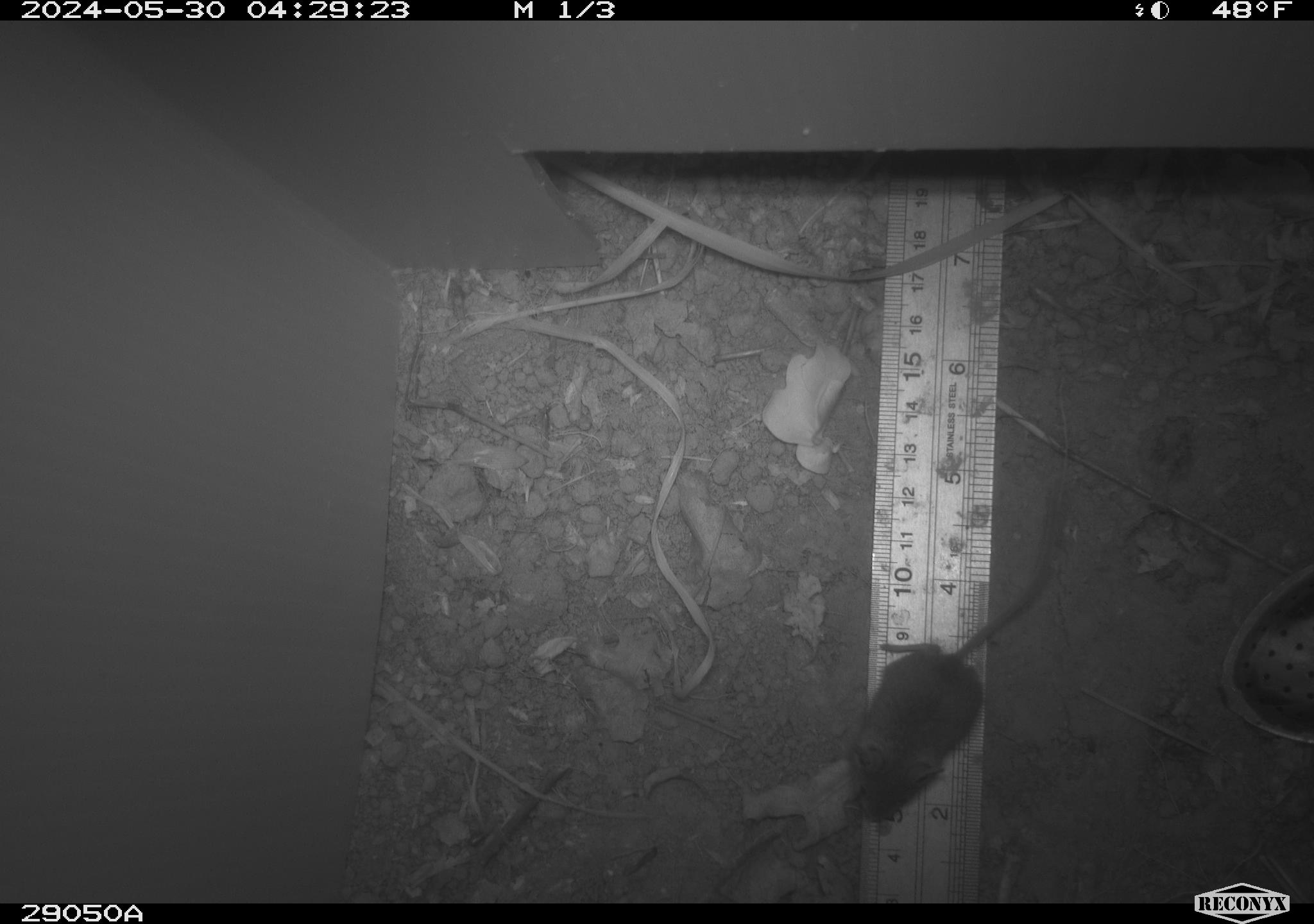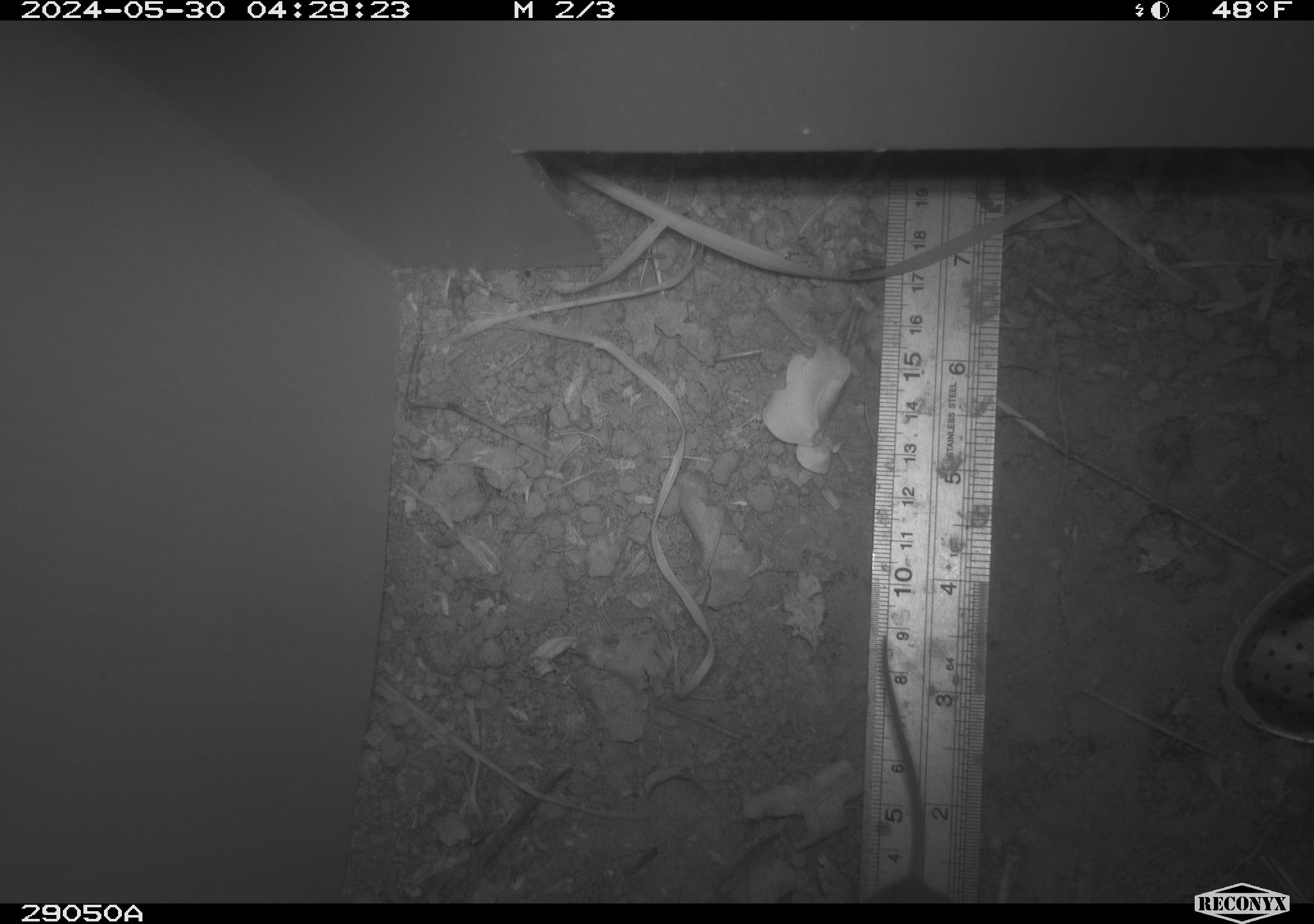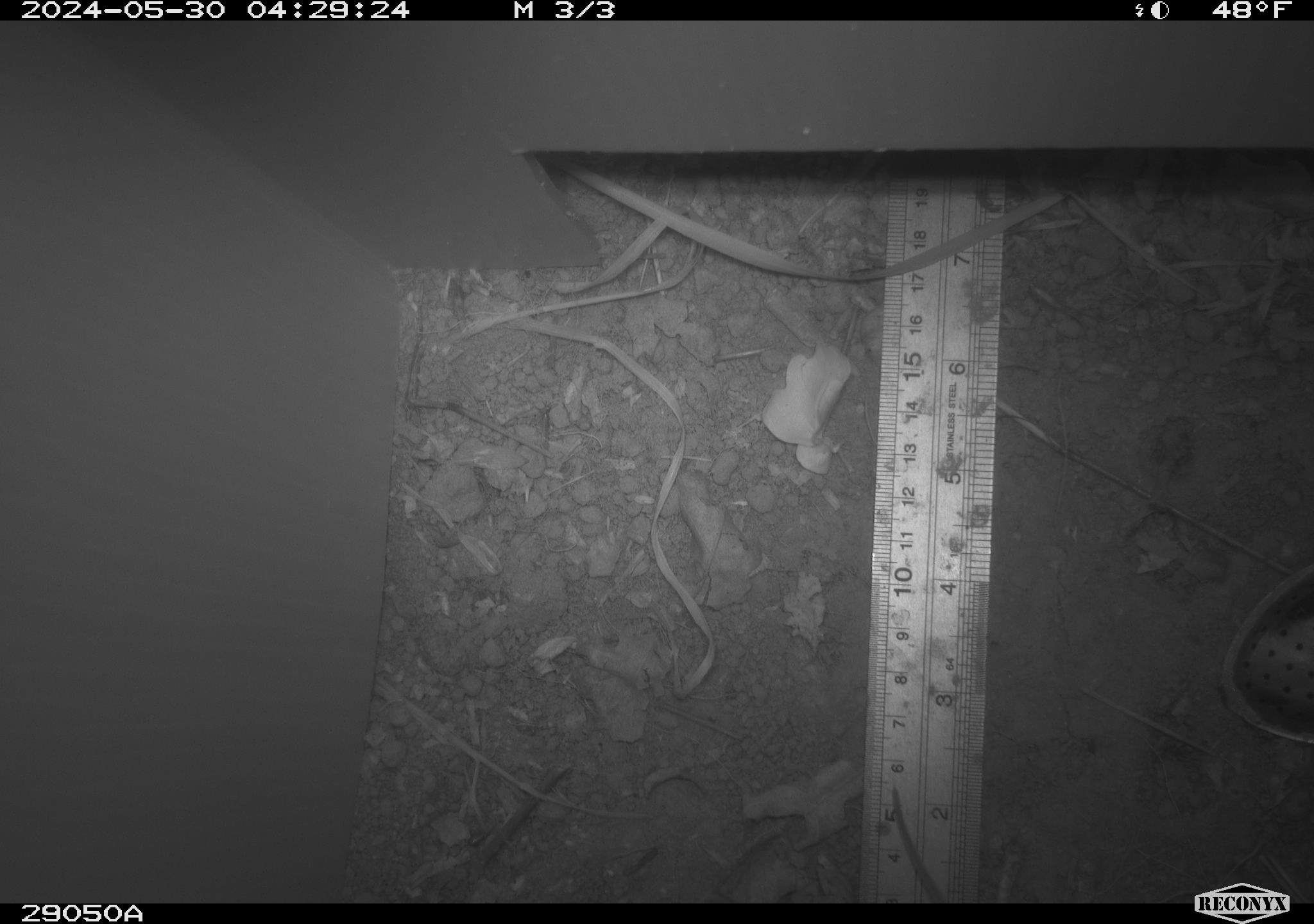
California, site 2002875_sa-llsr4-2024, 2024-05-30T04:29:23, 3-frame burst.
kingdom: Animalia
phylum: Chordata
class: Mammalia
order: Rodentia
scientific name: Rodentia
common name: mouse species